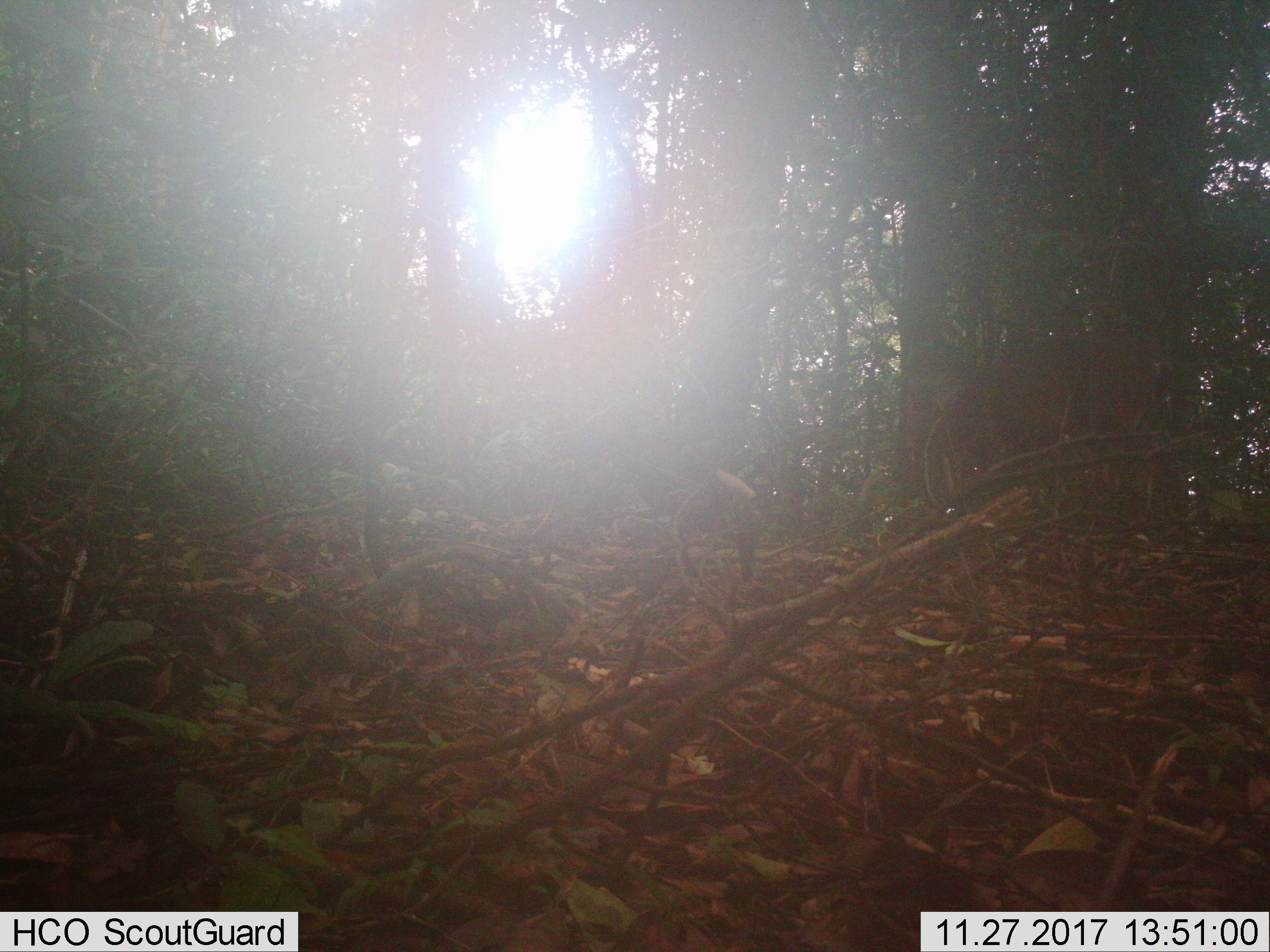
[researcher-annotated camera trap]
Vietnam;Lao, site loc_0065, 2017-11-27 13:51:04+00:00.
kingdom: Animalia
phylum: Chordata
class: Mammalia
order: Artiodactyla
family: Cervidae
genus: Muntiacus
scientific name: Muntiacus vuquangensis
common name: large-antlered muntjac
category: large antlered muntjac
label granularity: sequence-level